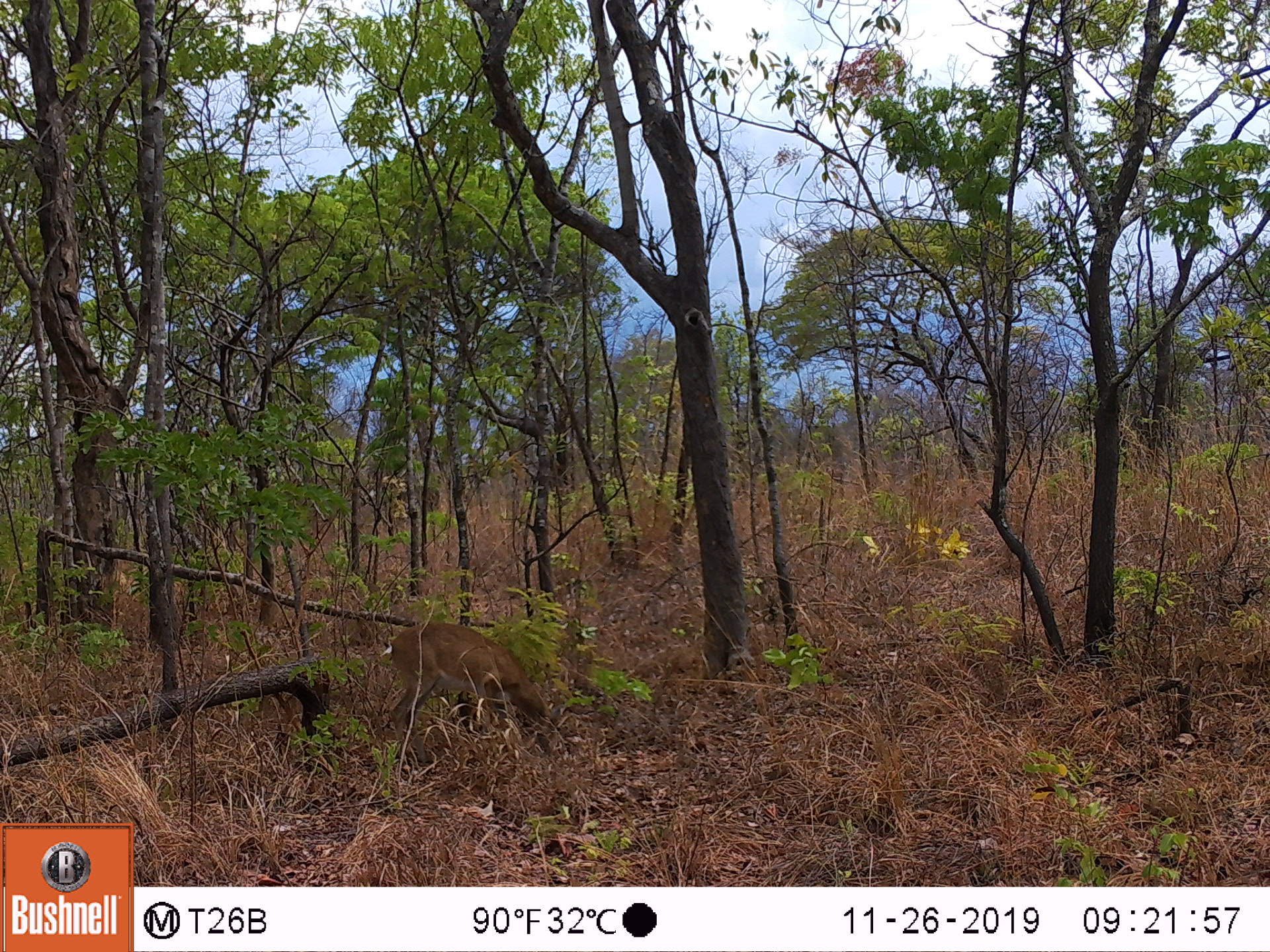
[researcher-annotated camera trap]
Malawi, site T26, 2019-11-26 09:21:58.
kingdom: Animalia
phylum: Chordata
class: Mammalia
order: Artiodactyla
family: Bovidae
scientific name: Antilopinae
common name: small antelope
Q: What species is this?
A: Small antelope (Antilopinae).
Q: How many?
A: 1.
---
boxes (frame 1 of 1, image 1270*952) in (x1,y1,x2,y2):
small antelope: (352,606,574,760)